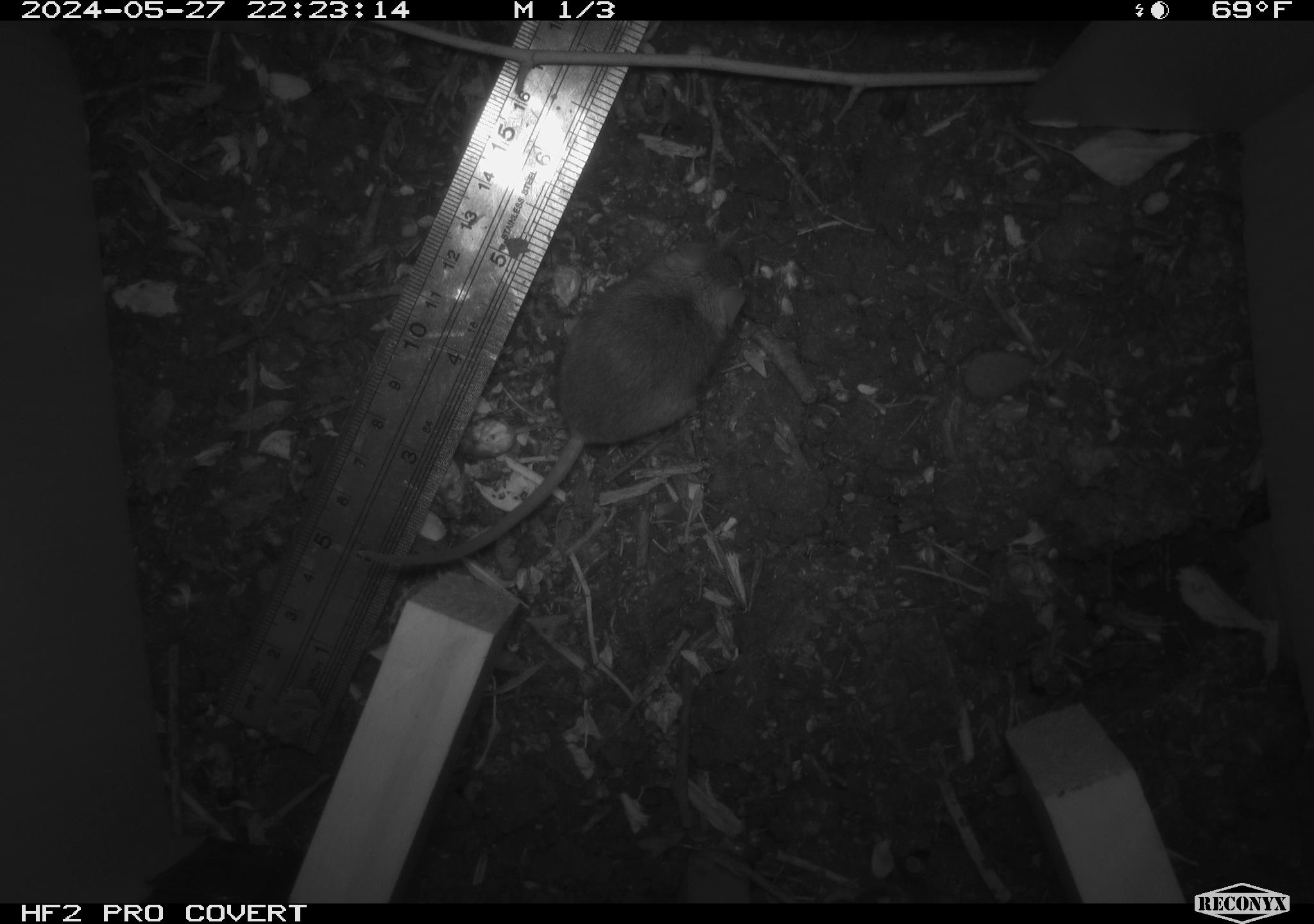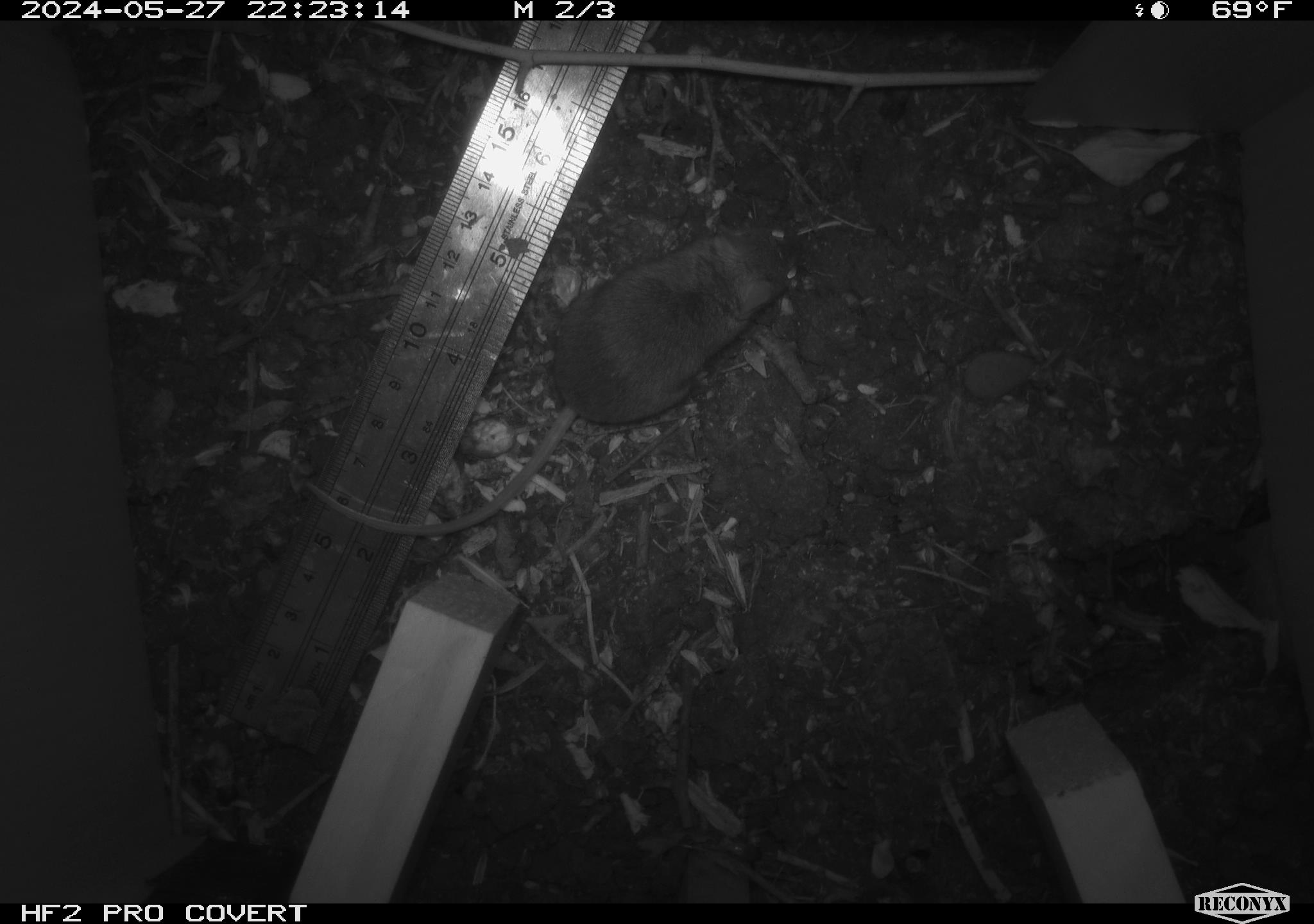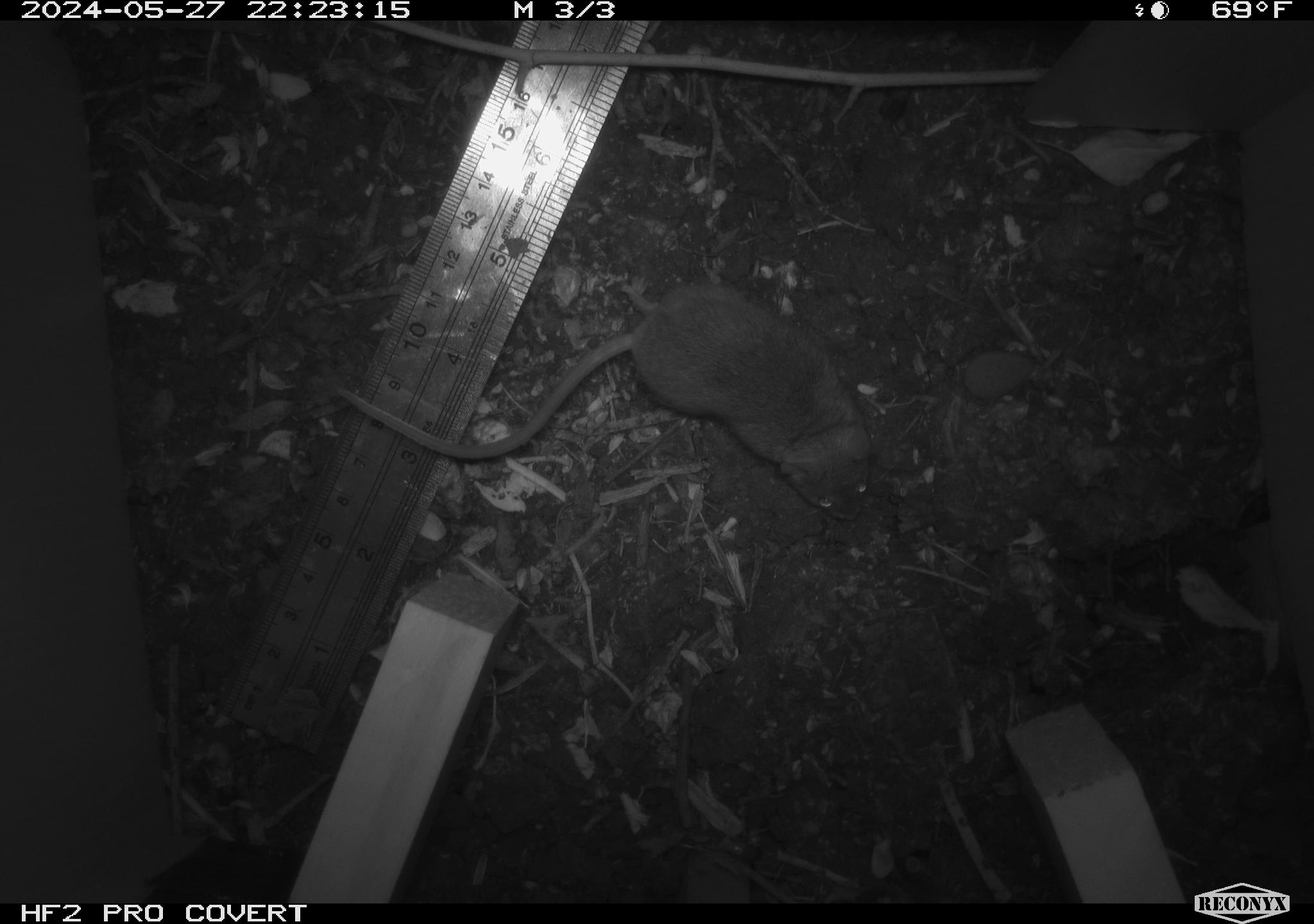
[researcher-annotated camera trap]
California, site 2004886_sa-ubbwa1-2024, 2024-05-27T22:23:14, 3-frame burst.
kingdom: Animalia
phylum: Chordata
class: Mammalia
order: Rodentia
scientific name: Rodentia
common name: mouse species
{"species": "mouse species (Rodentia)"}